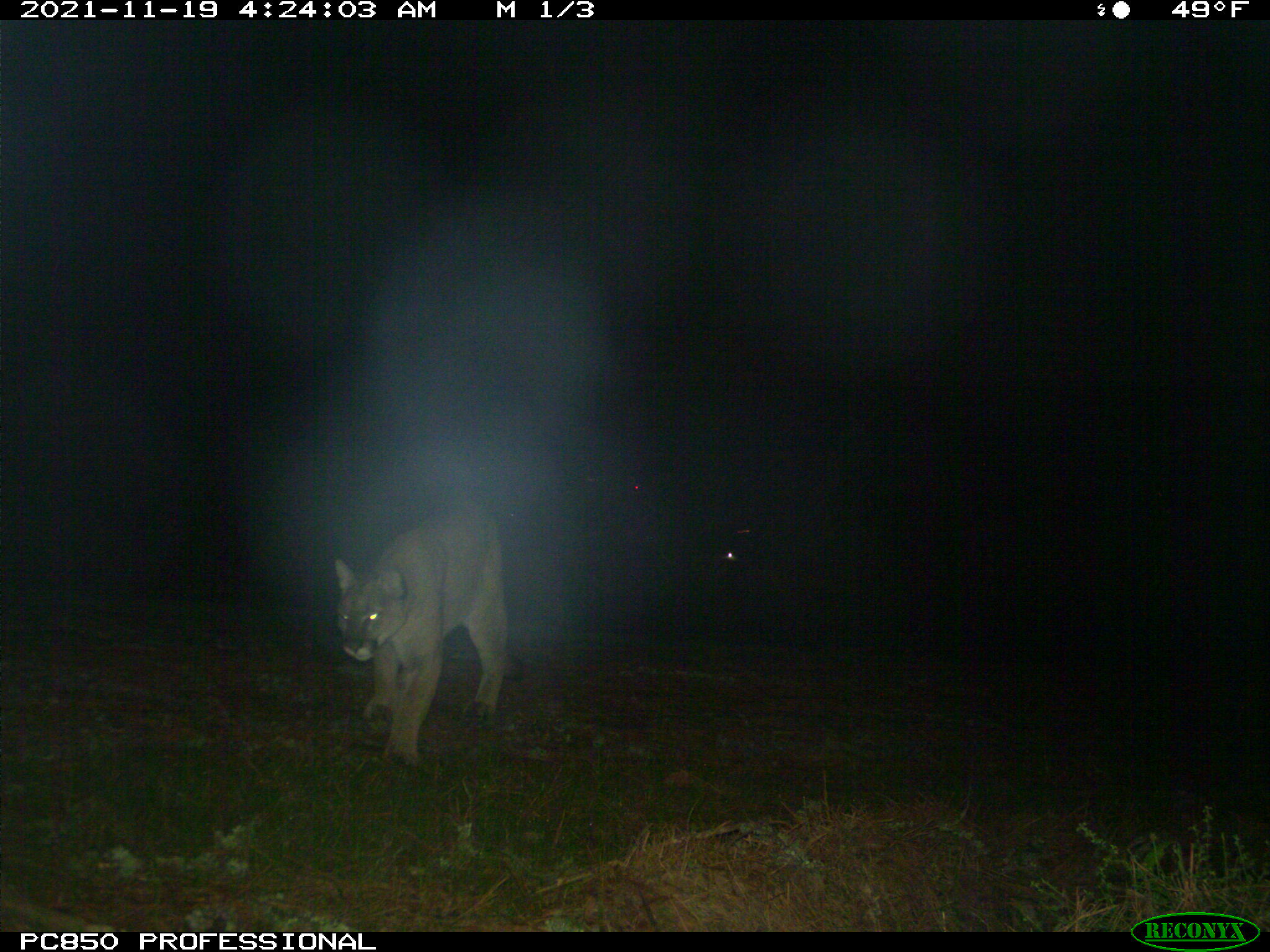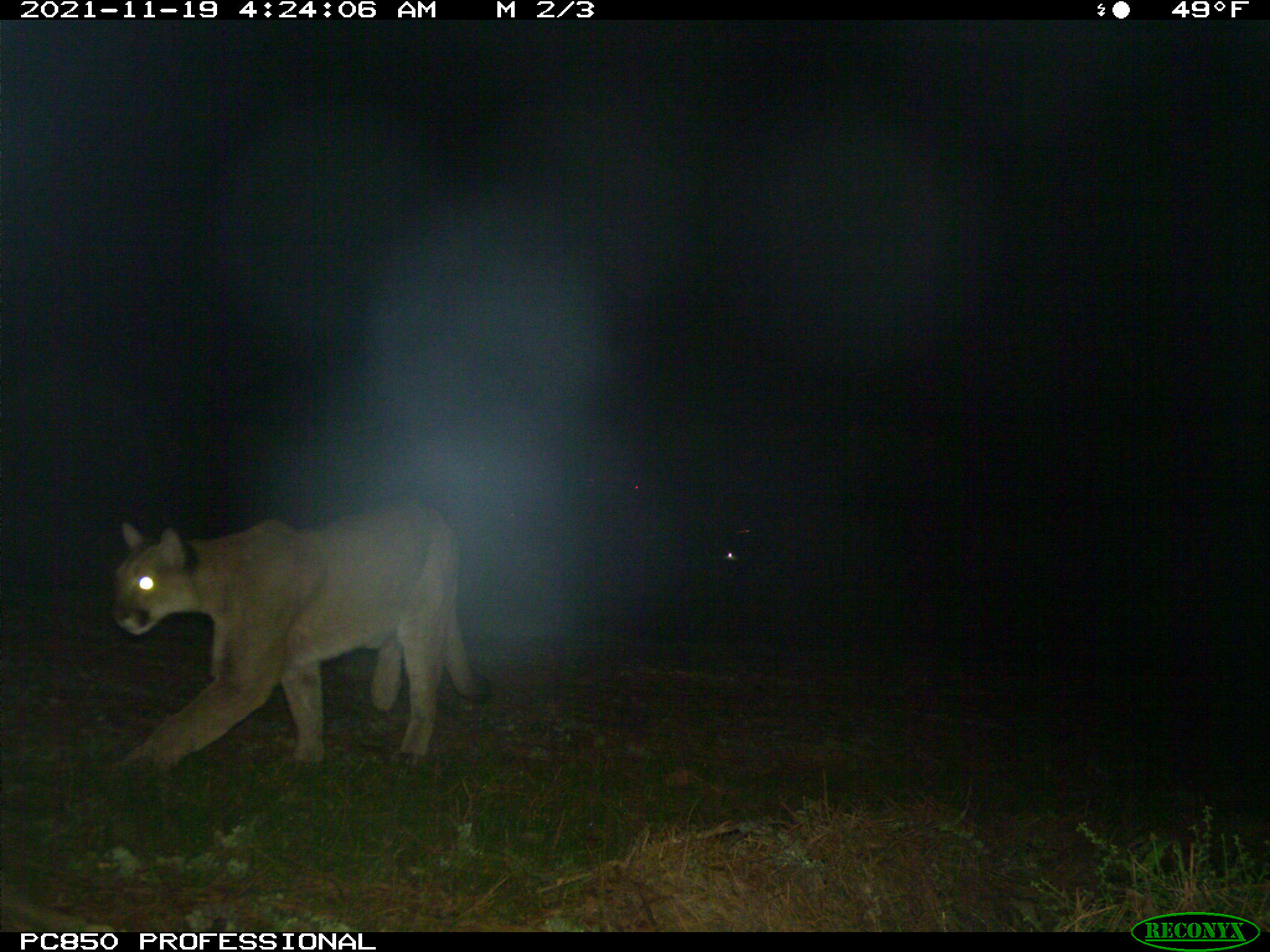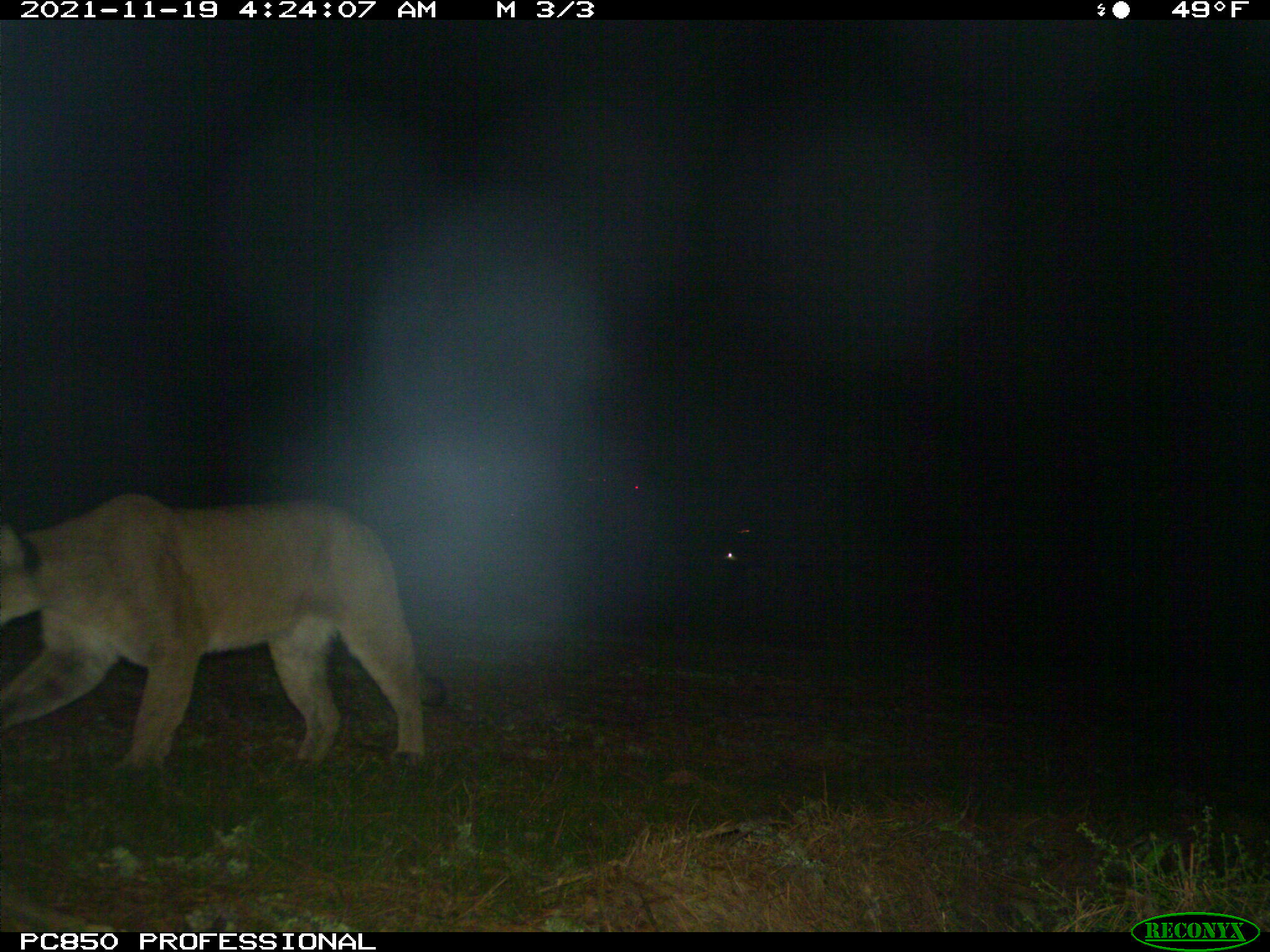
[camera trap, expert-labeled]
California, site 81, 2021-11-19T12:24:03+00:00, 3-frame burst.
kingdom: Animalia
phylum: Chordata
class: Mammalia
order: Carnivora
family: Felidae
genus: Puma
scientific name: Puma concolor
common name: puma